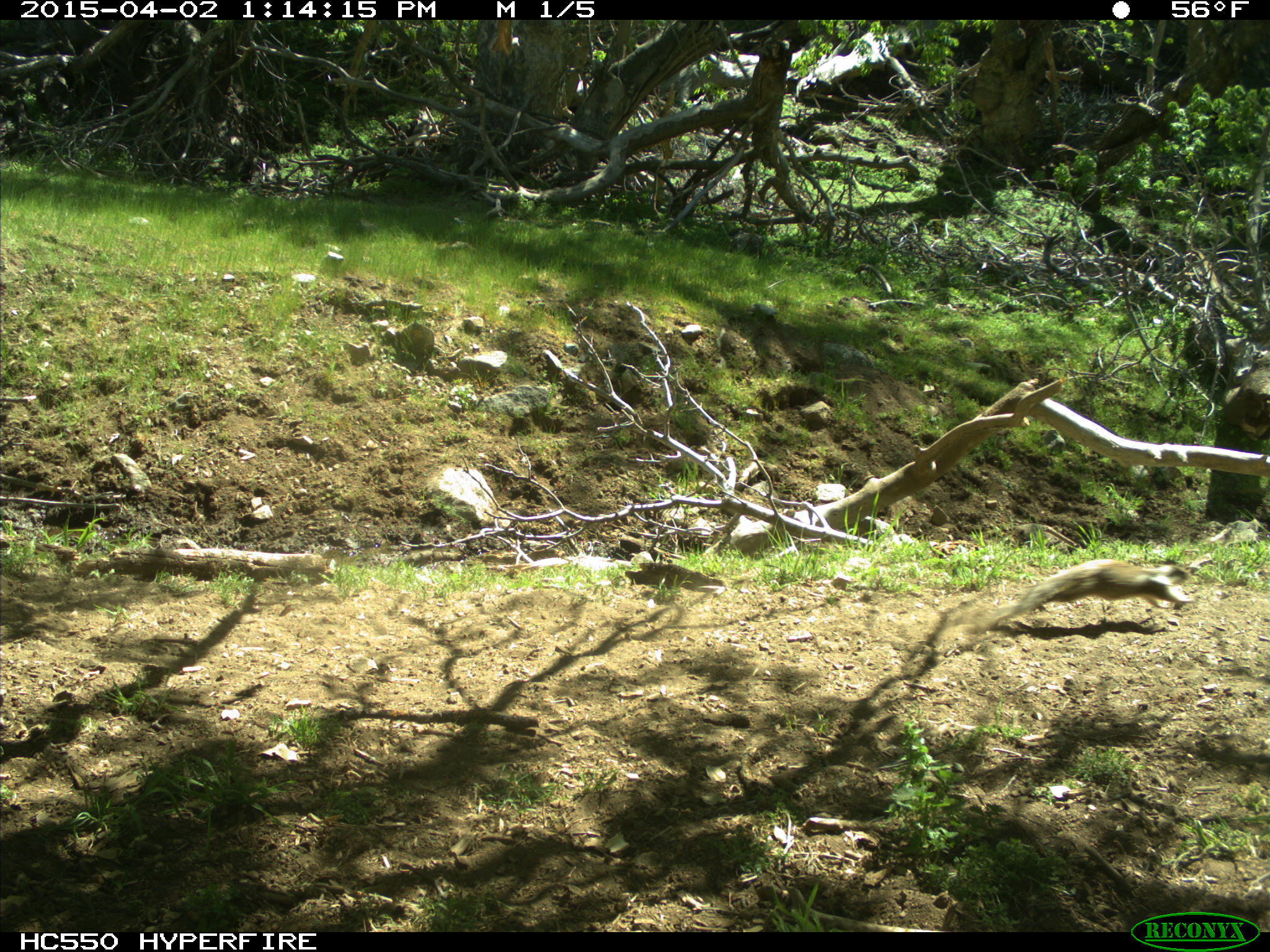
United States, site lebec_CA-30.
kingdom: Animalia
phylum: Chordata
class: Mammalia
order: Rodentia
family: Sciuridae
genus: Otospermophilus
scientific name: Otospermophilus beecheyi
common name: california ground squirrel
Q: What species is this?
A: Otospermophilus beecheyi (california ground squirrel).